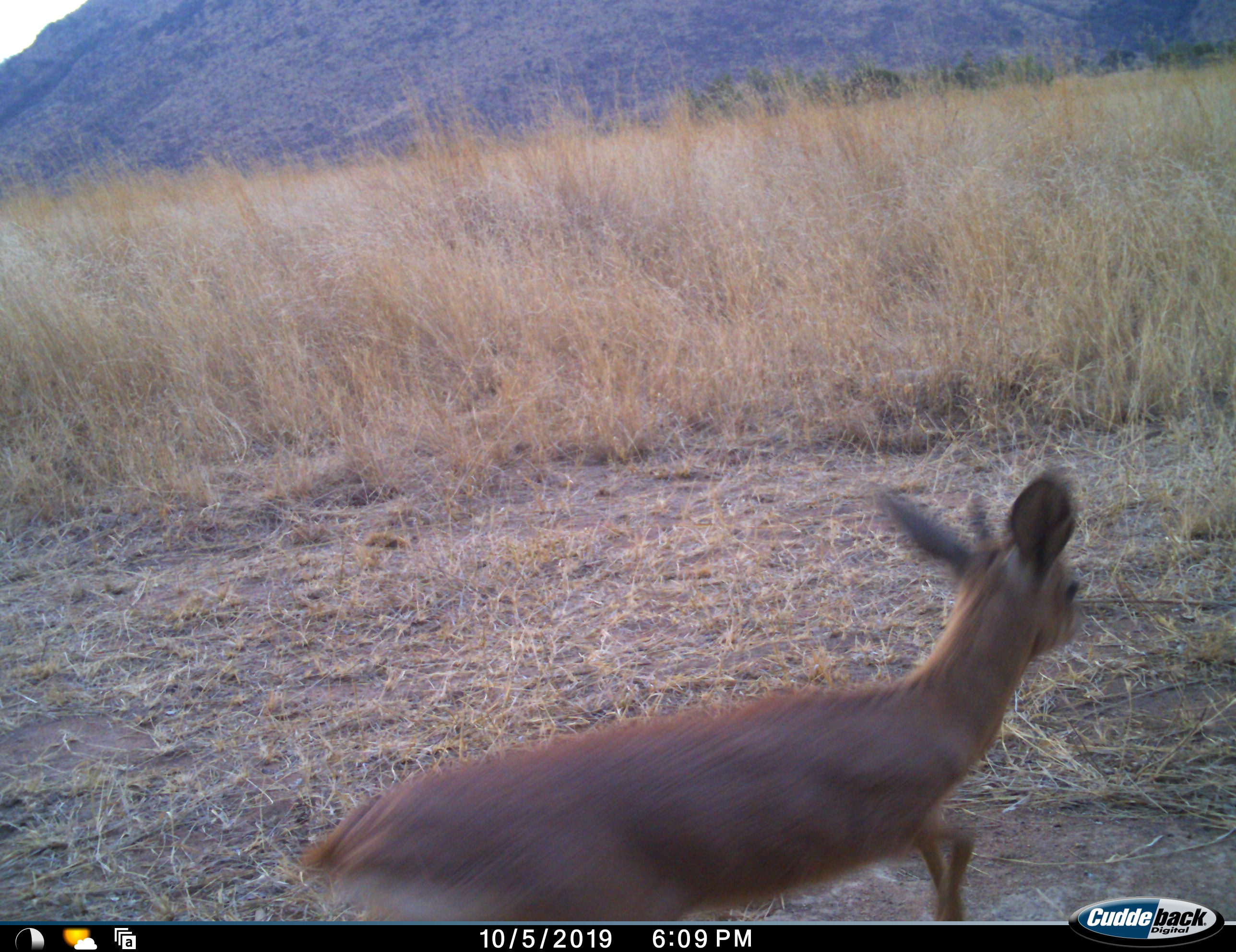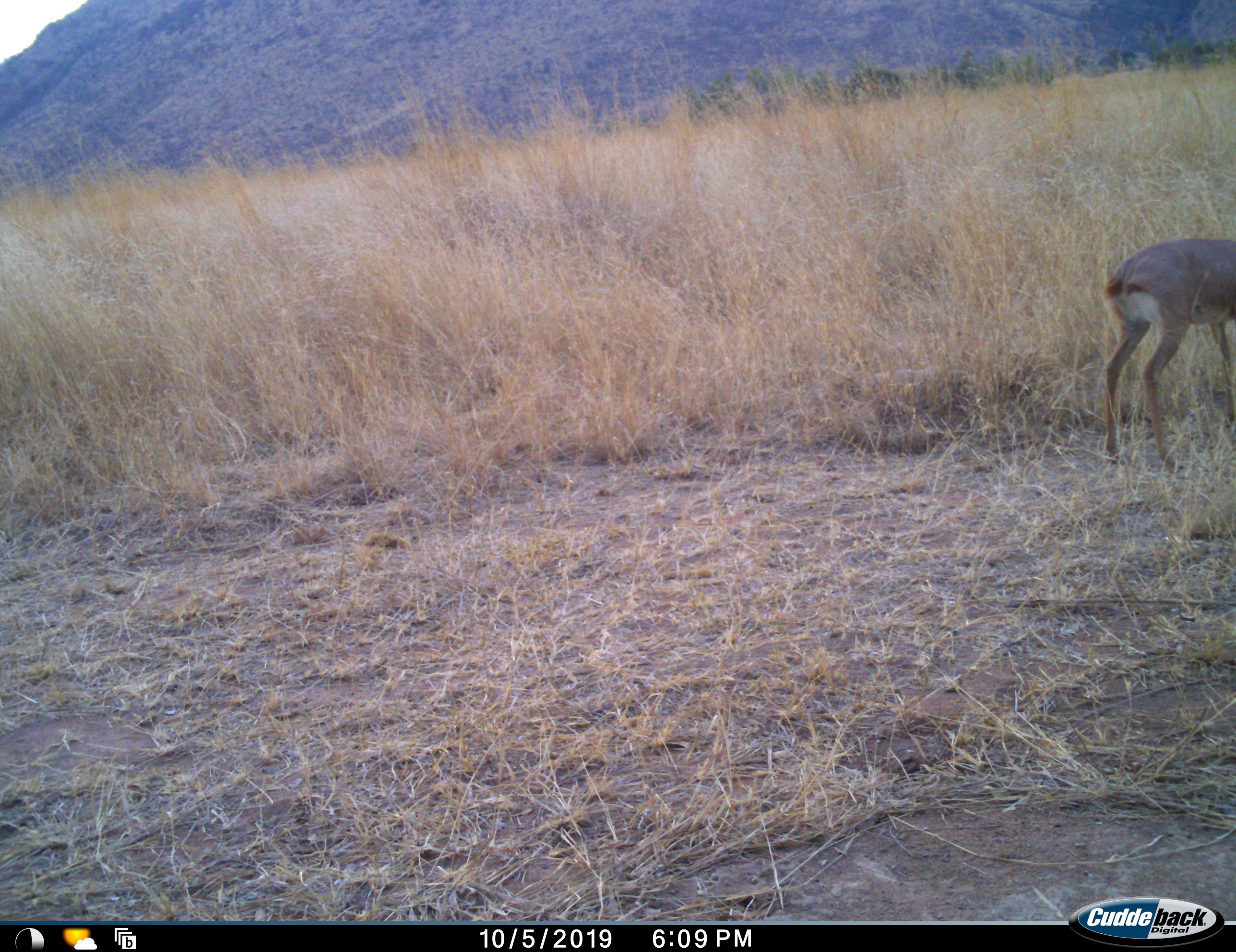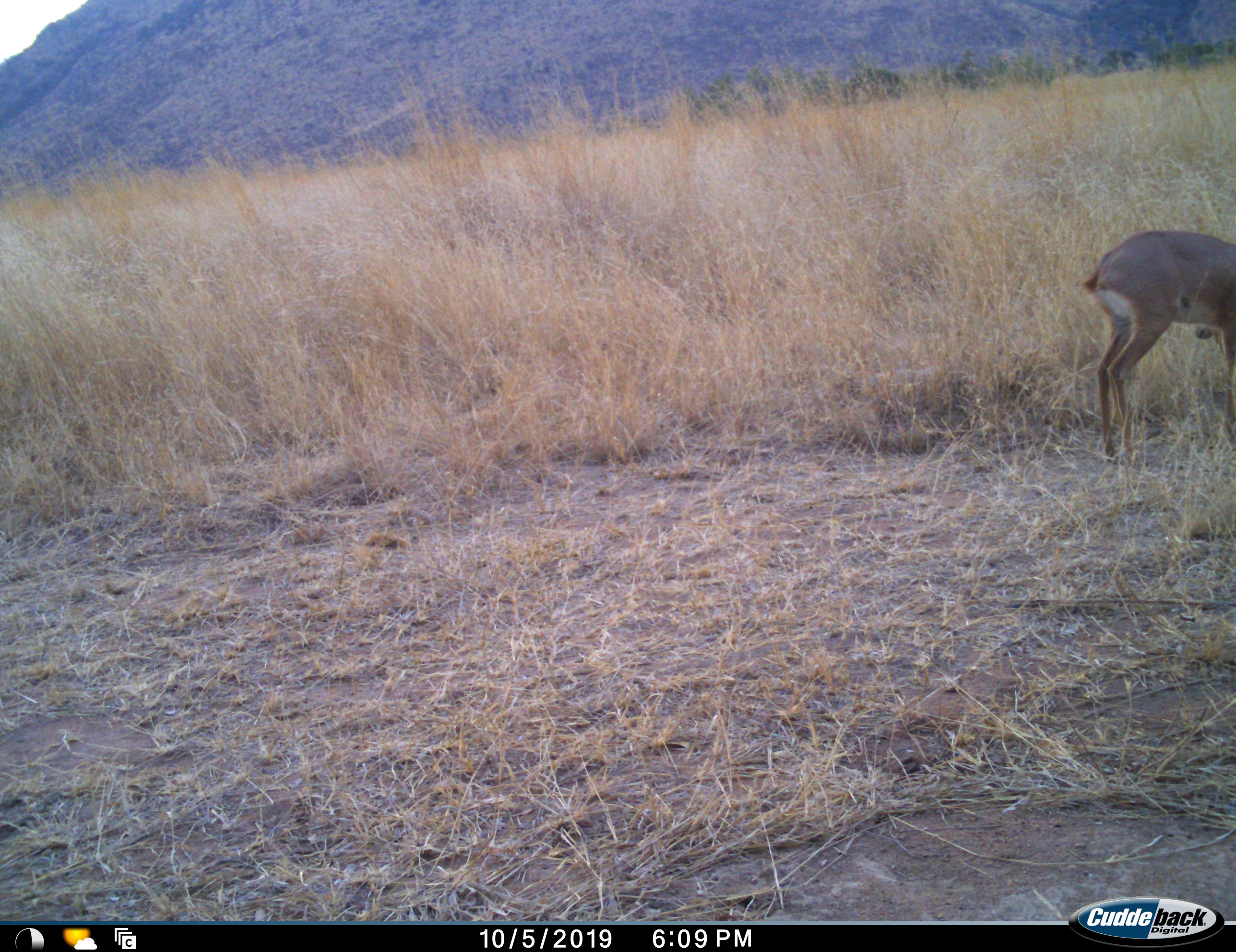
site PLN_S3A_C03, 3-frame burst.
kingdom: Animalia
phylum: Chordata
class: Mammalia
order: Artiodactyla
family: Bovidae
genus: Raphicerus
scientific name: Raphicerus campestris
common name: steenbok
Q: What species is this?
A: Steenbok (Raphicerus campestris).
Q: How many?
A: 1.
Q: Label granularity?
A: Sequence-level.